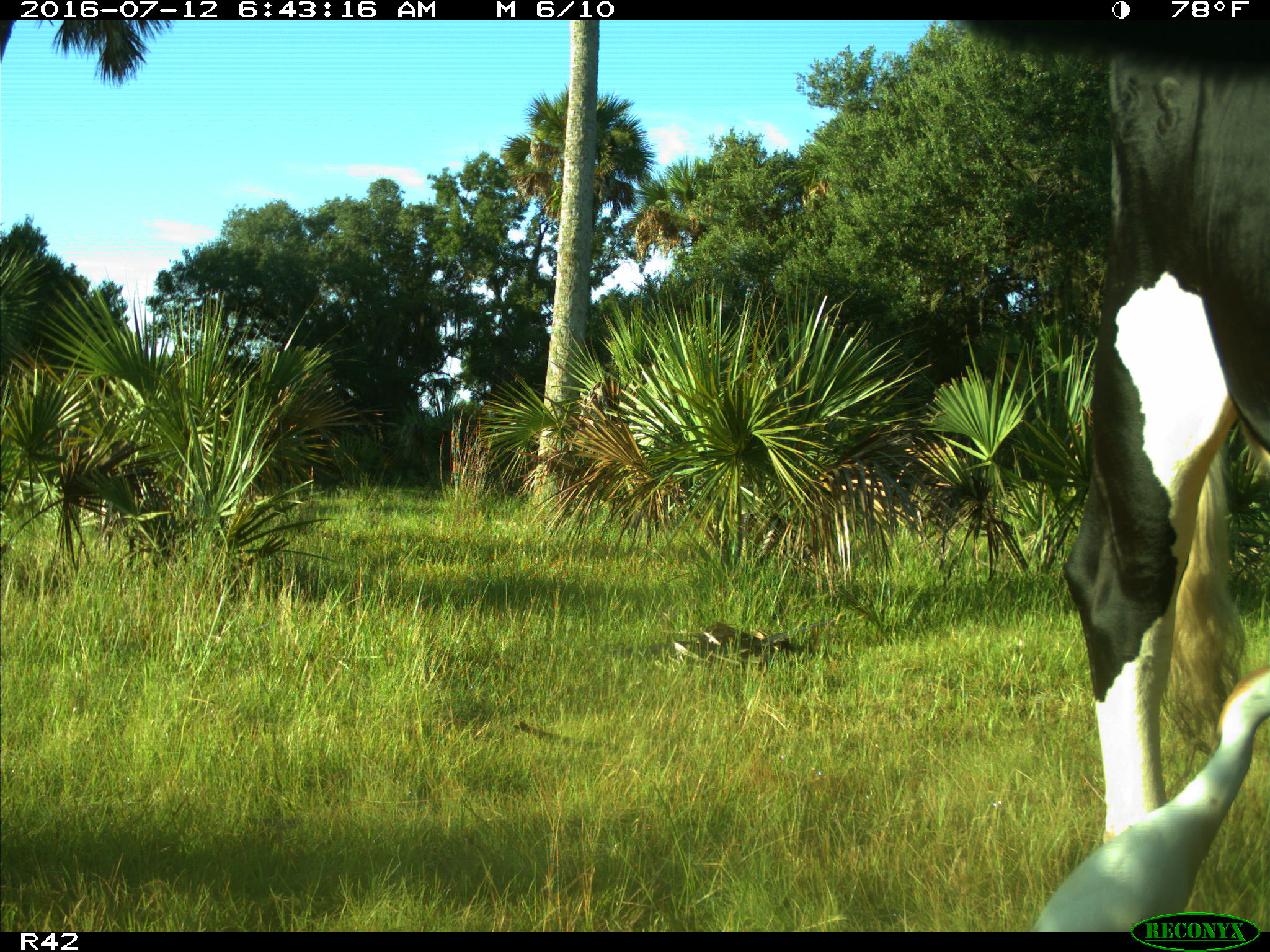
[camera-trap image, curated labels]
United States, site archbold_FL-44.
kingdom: Animalia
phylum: Chordata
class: Mammalia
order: Artiodactyla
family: Bovidae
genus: Bos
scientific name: Bos taurus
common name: domestic cow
Bos taurus (domestic cow).